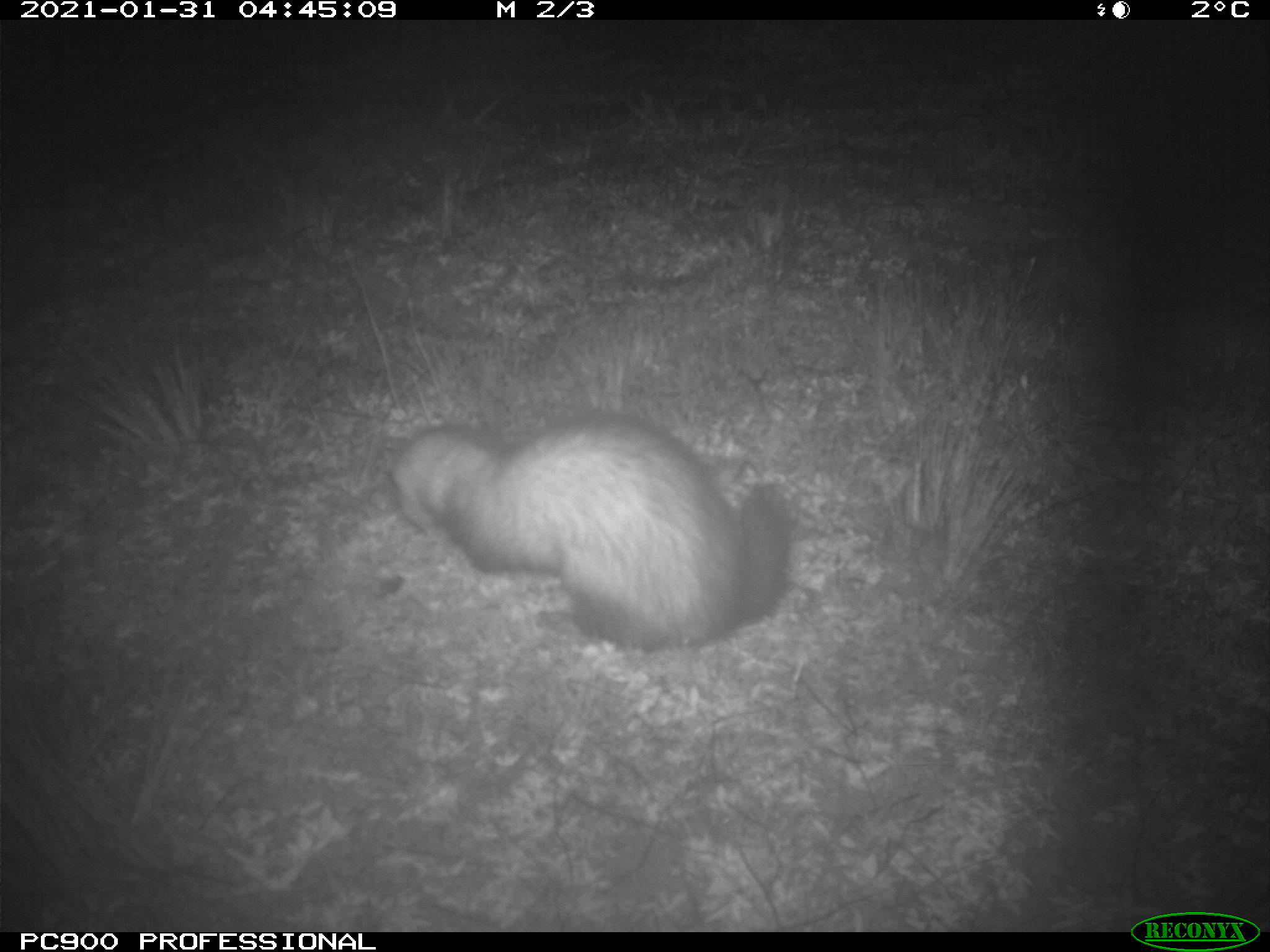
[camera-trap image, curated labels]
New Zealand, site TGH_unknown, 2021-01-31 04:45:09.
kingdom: Animalia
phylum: Chordata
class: Mammalia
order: Carnivora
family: Mustelidae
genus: Mustela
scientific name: Mustela furo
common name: ferret